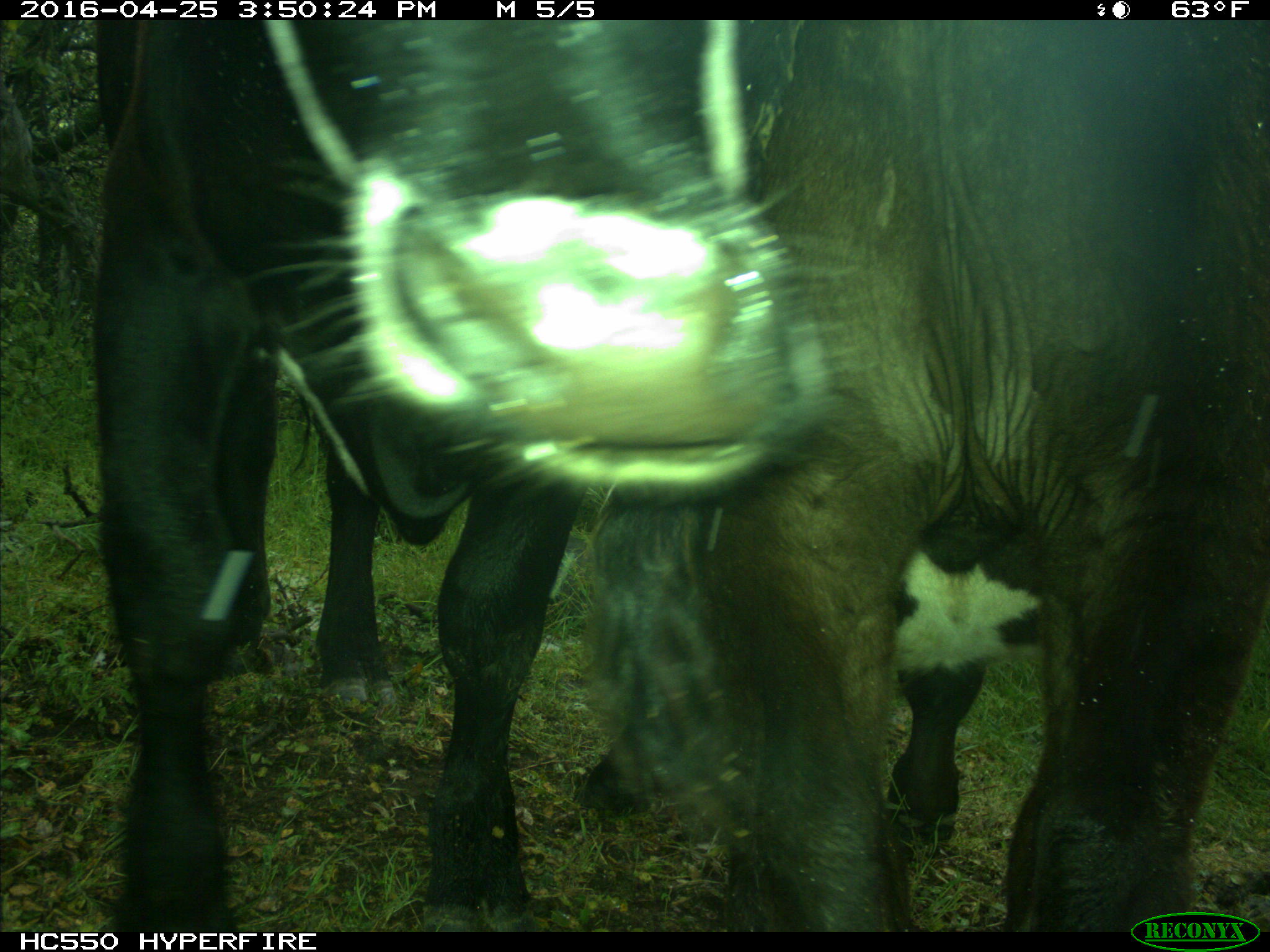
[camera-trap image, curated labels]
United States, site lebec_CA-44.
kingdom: Animalia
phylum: Chordata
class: Mammalia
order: Artiodactyla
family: Bovidae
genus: Bos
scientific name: Bos taurus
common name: domestic cow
Bos taurus (domestic cow).